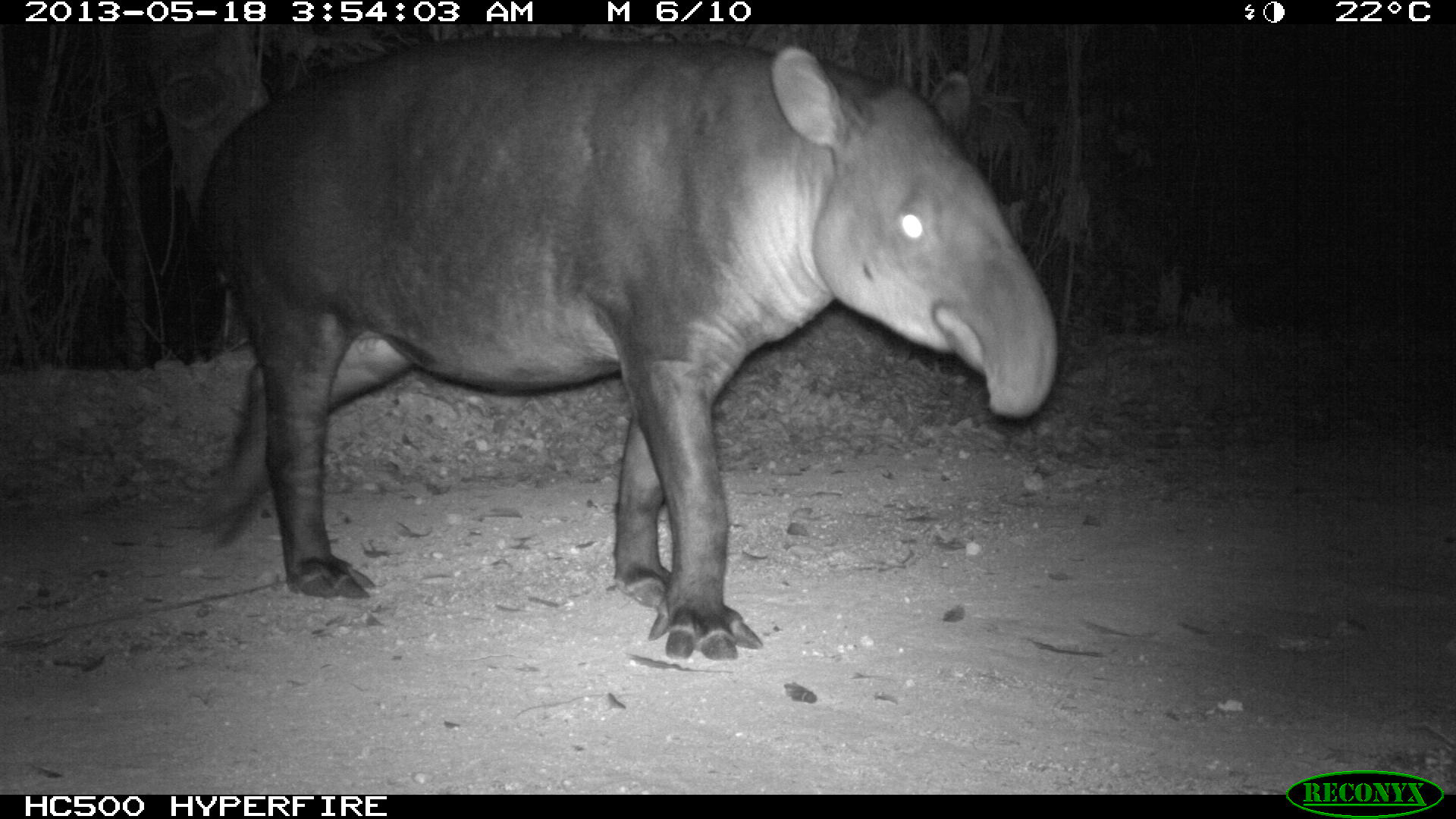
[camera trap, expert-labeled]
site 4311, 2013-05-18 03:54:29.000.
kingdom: Animalia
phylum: Chordata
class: Mammalia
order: Perissodactyla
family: Tapiridae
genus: Tapirus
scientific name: Tapirus bairdii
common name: baird's tapir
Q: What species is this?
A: Tapirus bairdii (baird's tapir).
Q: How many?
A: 1.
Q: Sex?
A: Female.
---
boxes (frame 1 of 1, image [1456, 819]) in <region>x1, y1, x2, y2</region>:
tapirus bairdii: <region>186, 25, 1054, 658</region>